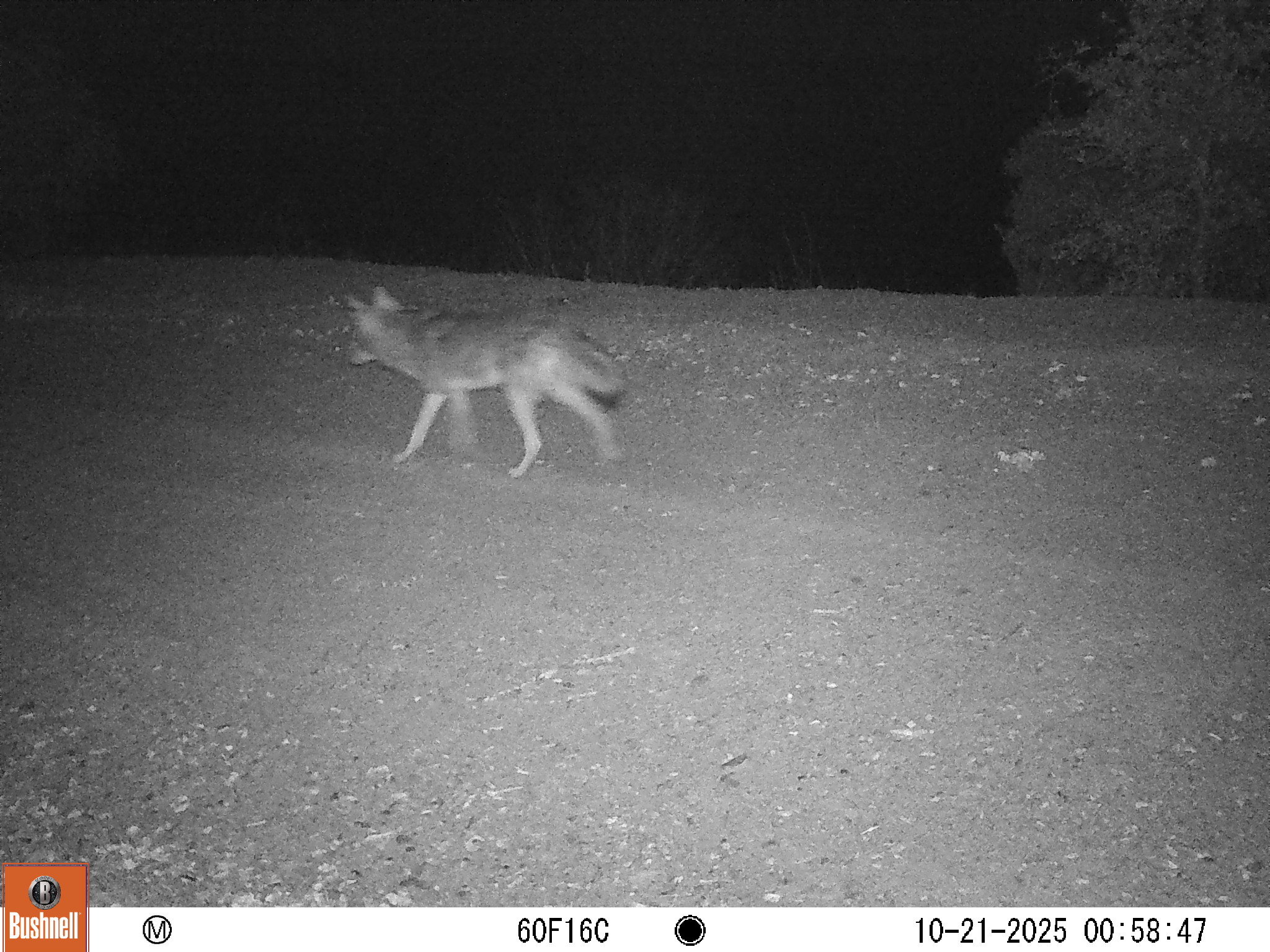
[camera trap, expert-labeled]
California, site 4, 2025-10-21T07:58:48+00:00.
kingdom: Animalia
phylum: Chordata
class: Mammalia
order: Carnivora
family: Canidae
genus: Canis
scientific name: Canis latrans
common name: coyote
Coyote (Canis latrans).